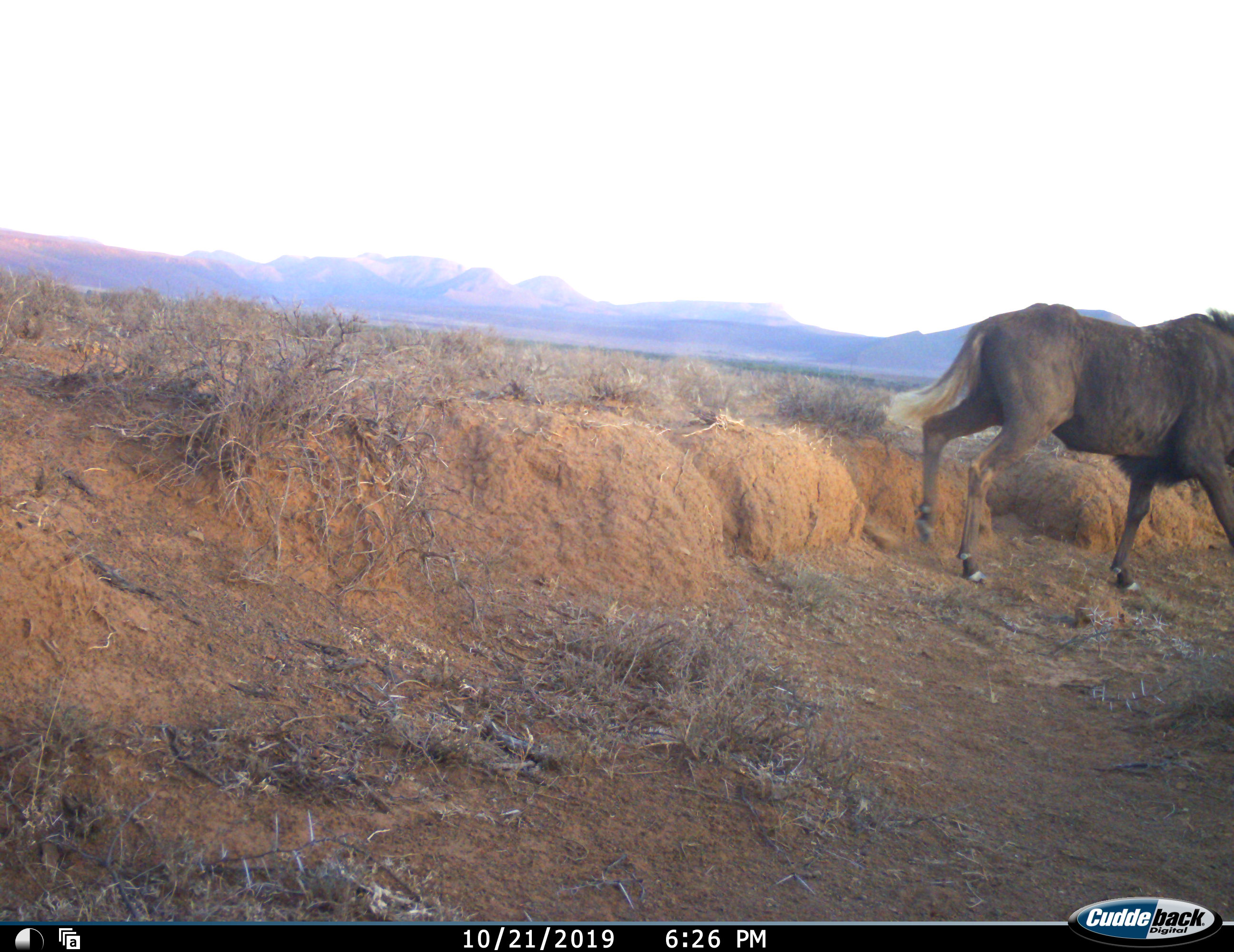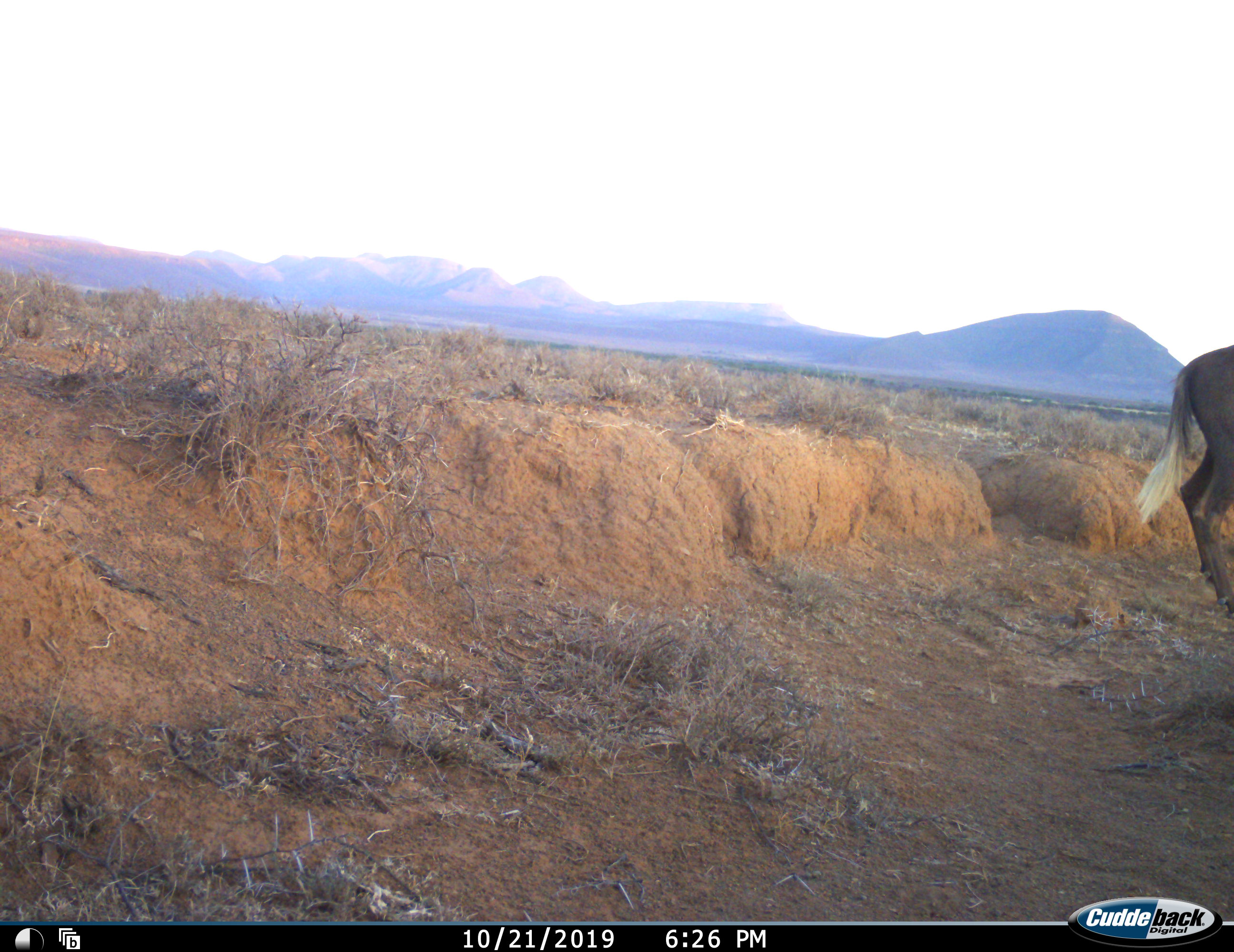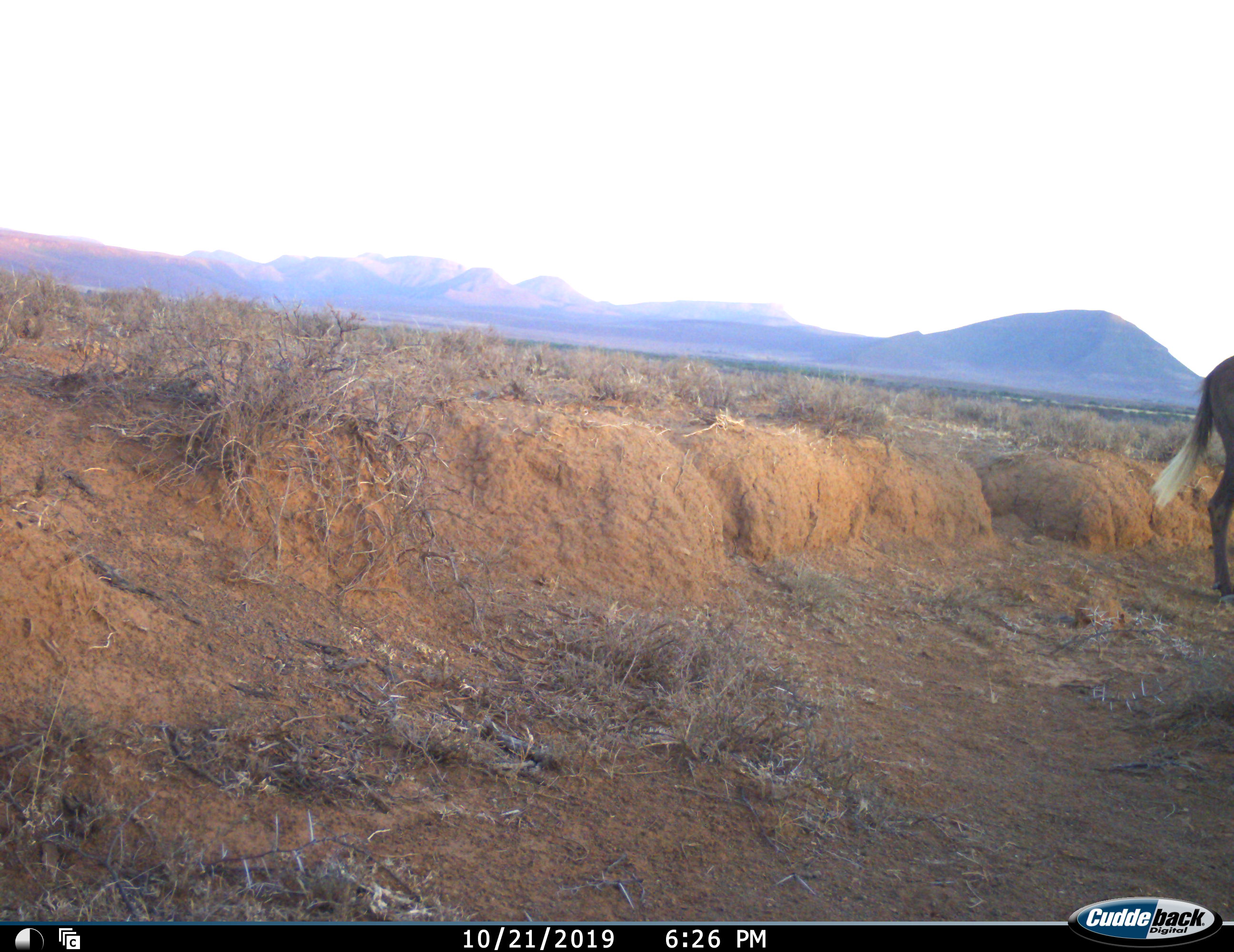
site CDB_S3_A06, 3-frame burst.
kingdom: Animalia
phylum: Chordata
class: Mammalia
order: Artiodactyla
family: Bovidae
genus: Connochaetes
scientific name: Connochaetes gnou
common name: black wildebeest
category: wildebeestblack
Wildebeestblack (black wildebeest) (Connochaetes gnou), count 1. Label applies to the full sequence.